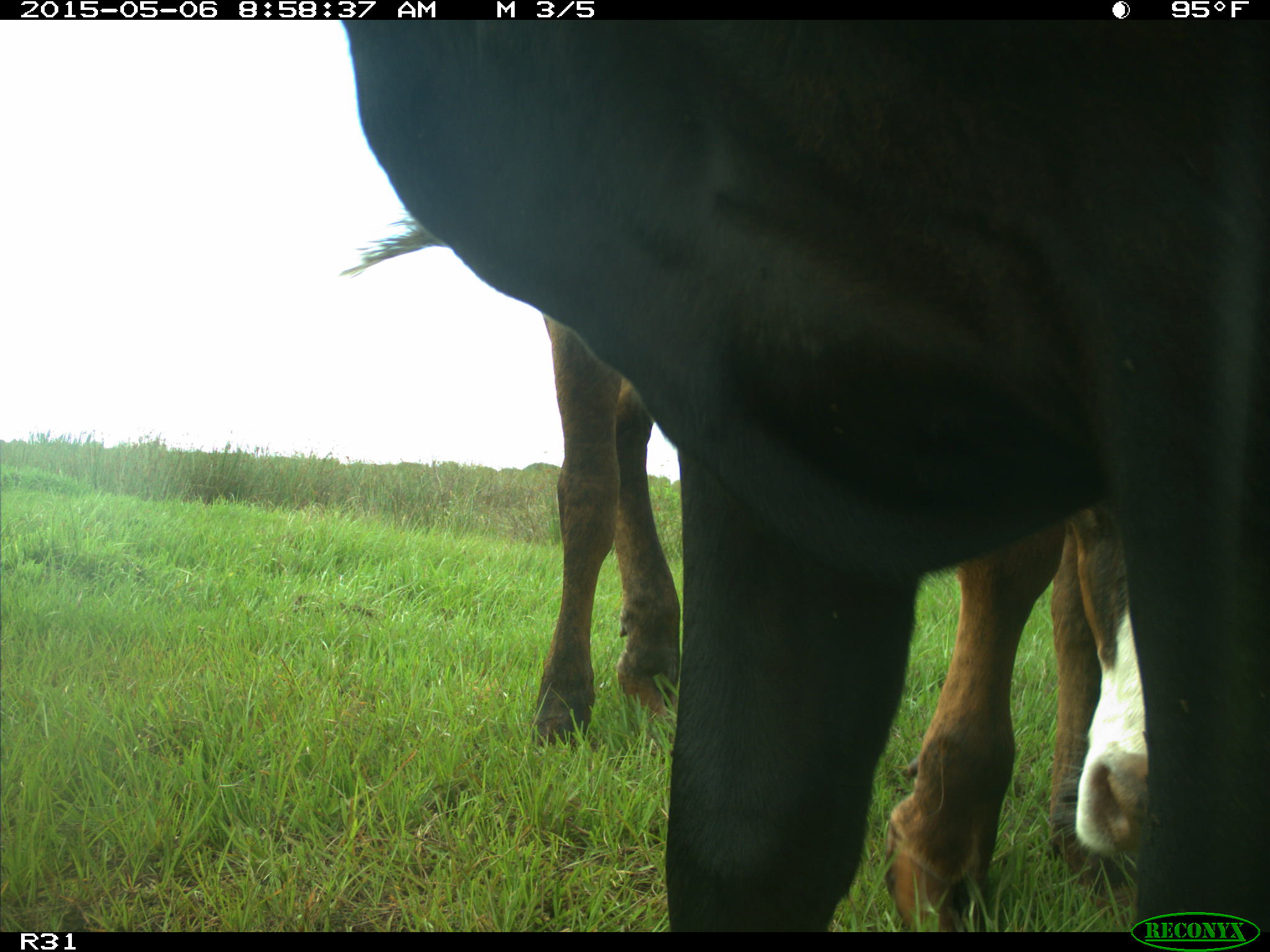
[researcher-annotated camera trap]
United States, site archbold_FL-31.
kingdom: Animalia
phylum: Chordata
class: Mammalia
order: Artiodactyla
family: Bovidae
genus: Bos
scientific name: Bos taurus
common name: domestic cow